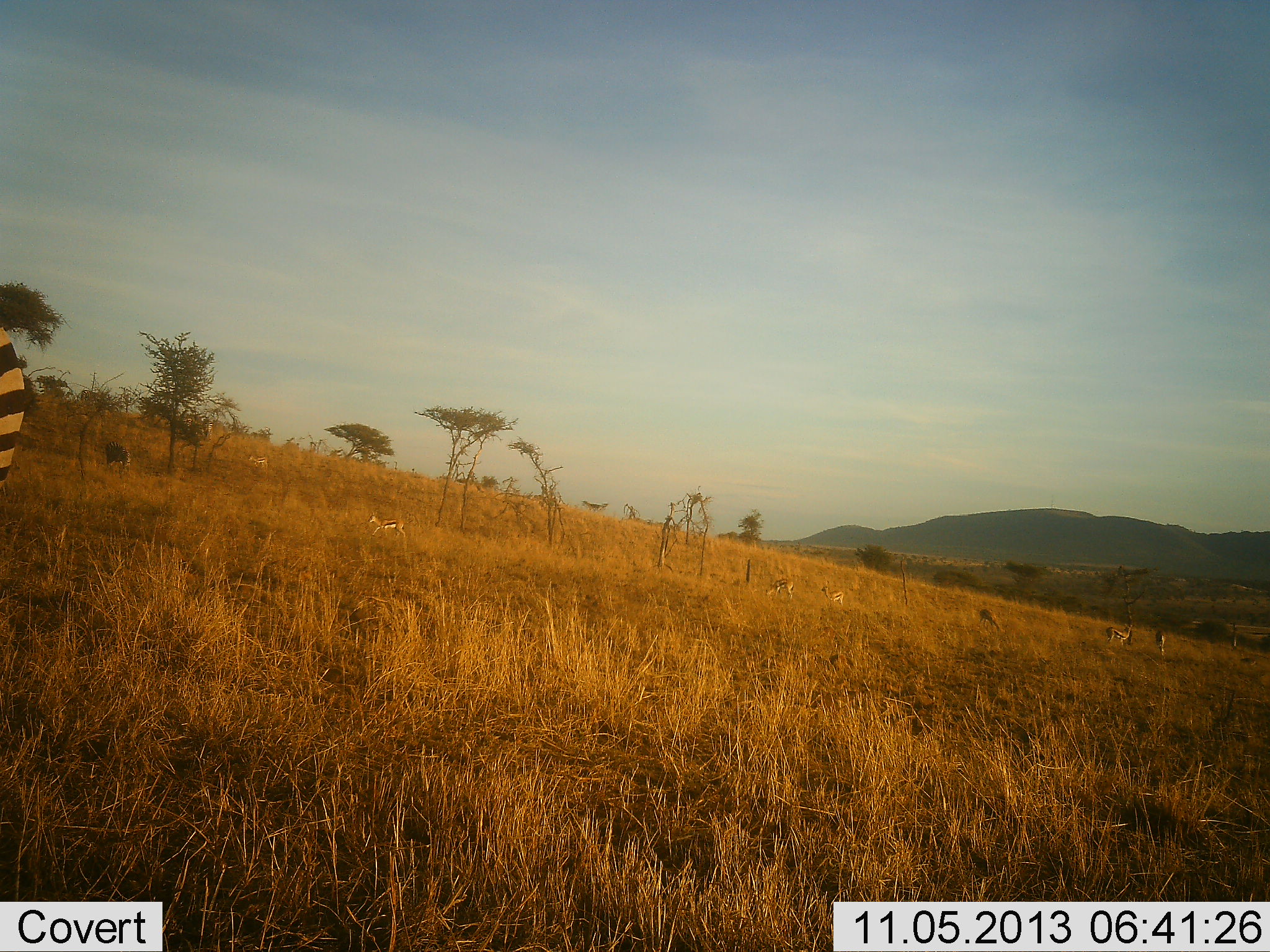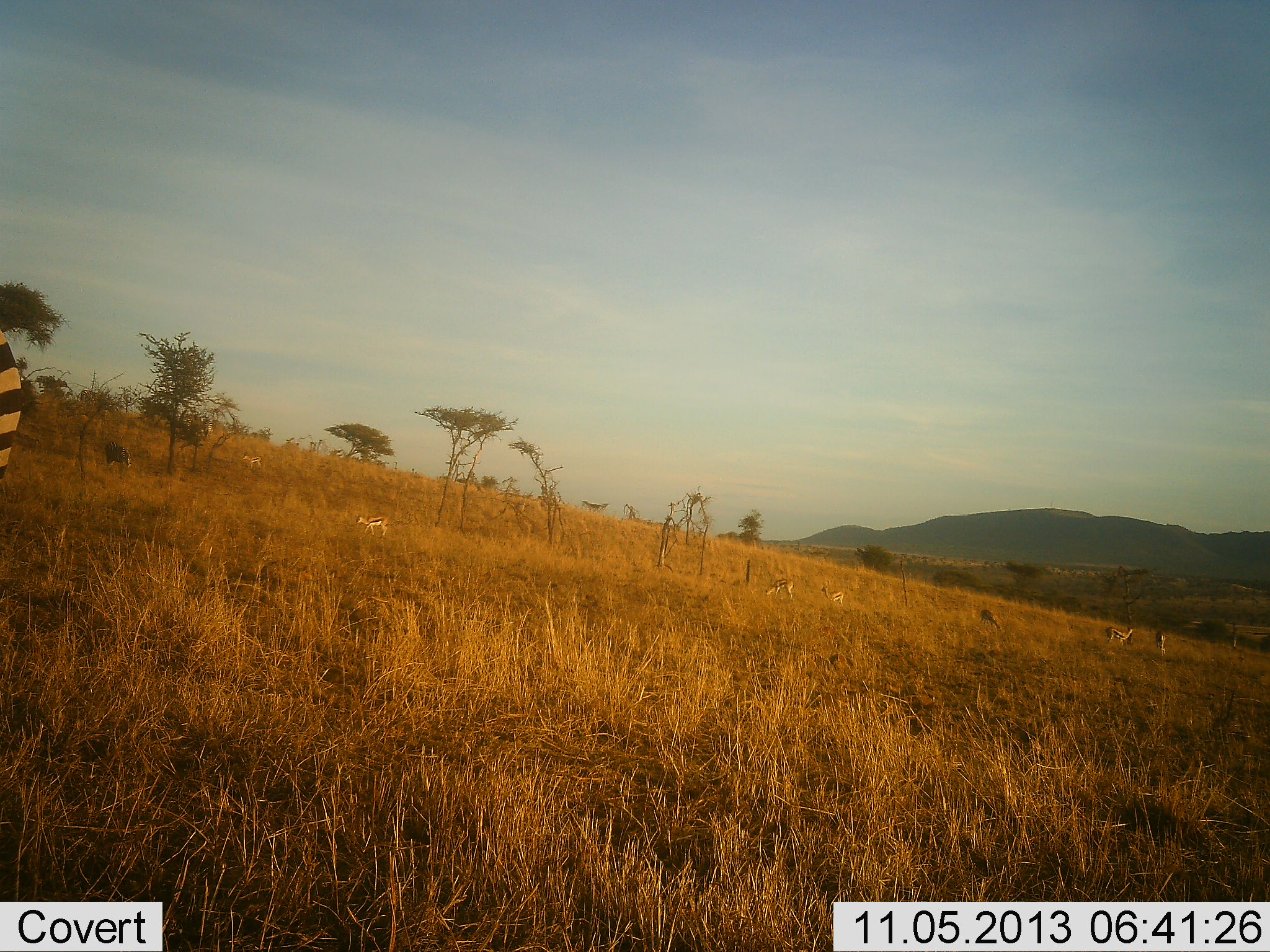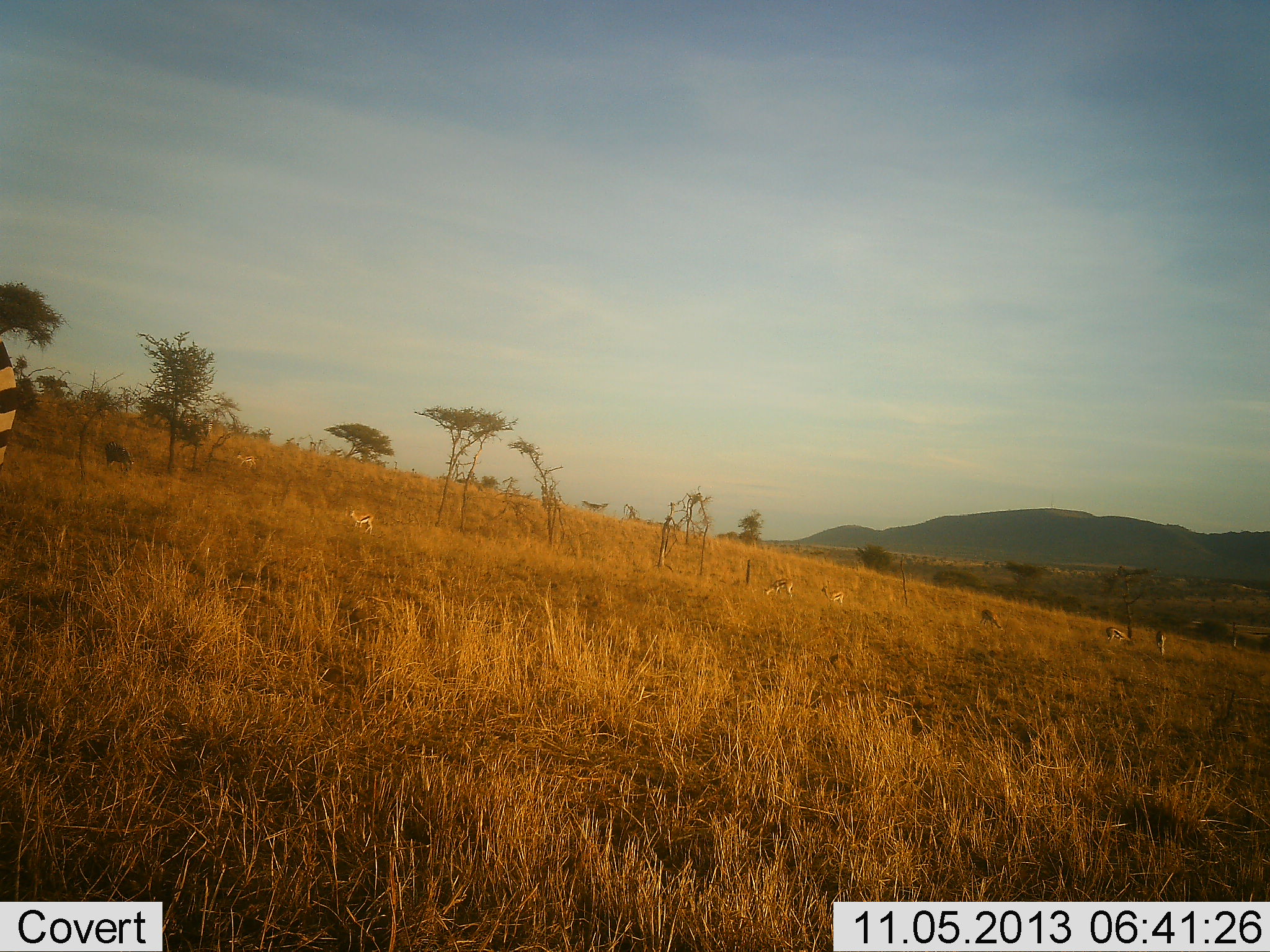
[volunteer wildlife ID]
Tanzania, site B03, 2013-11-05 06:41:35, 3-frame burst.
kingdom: Animalia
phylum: Chordata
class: Mammalia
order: Artiodactyla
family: Bovidae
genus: Eudorcas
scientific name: Eudorcas thomsonii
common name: thomson's gazelle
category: gazellethomsons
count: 7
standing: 42%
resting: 8%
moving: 67%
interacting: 0%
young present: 0%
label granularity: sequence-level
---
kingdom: Animalia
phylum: Chordata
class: Mammalia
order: Perissodactyla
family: Equidae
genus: Equus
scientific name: Equus quagga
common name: plains zebra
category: zebra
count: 1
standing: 77%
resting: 0%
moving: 23%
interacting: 0%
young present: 0%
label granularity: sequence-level